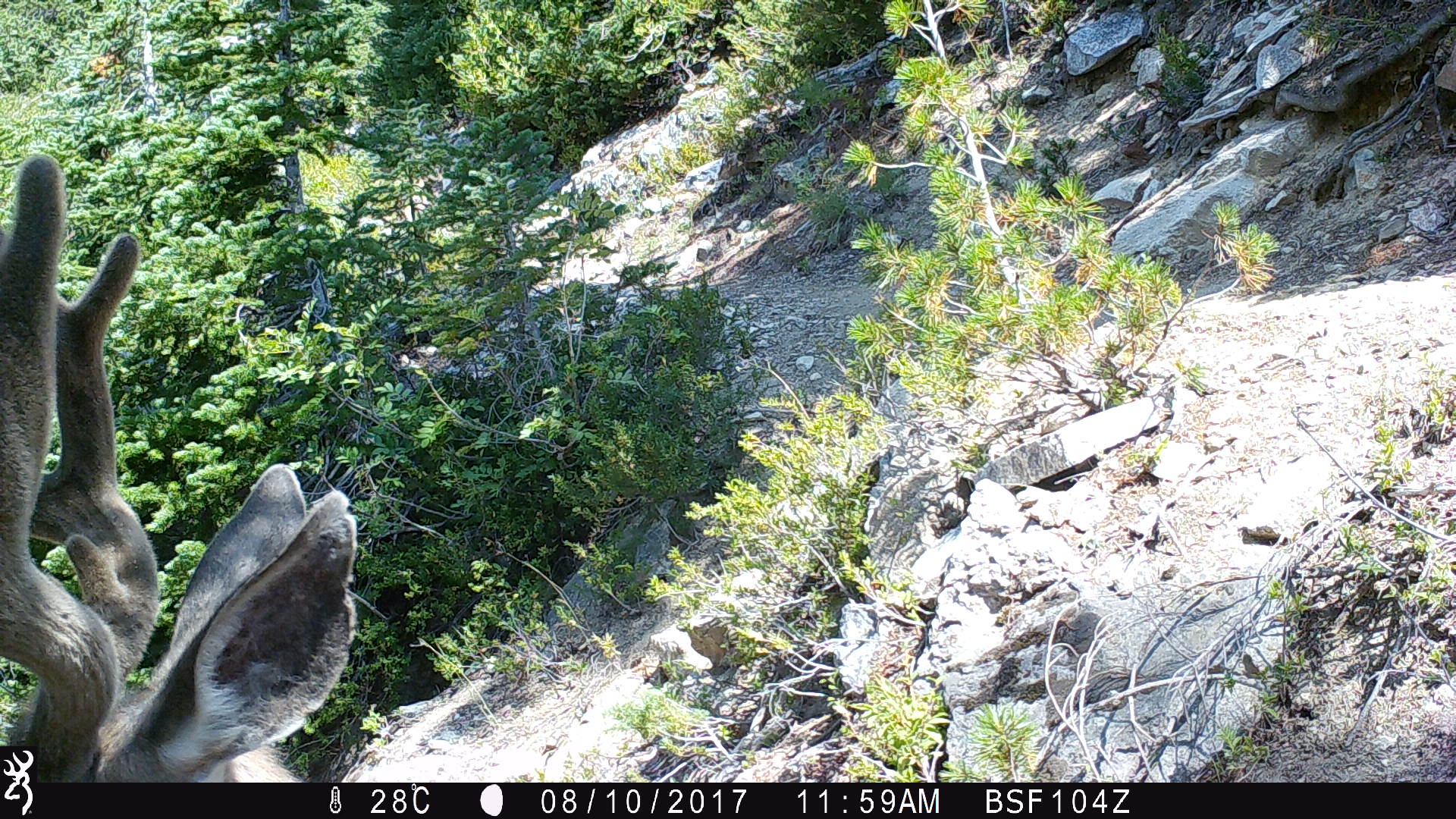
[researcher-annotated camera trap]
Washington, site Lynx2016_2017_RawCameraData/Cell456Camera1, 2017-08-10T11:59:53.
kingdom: Animalia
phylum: Chordata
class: Mammalia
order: Artiodactyla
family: Cervidae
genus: Odocoileus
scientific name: Odocoileus hemionus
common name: mule deer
Odocoileus hemionus (mule deer). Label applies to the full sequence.